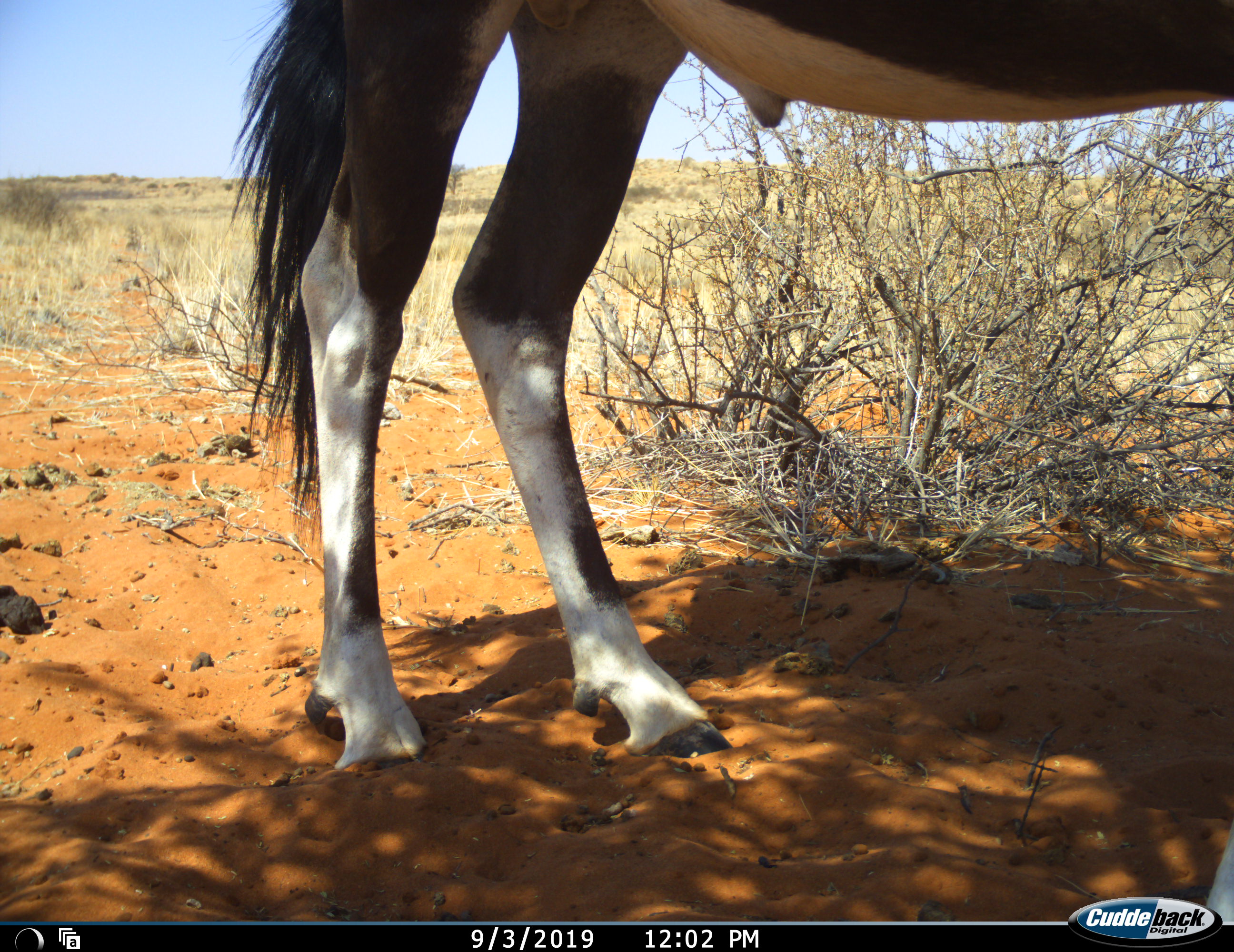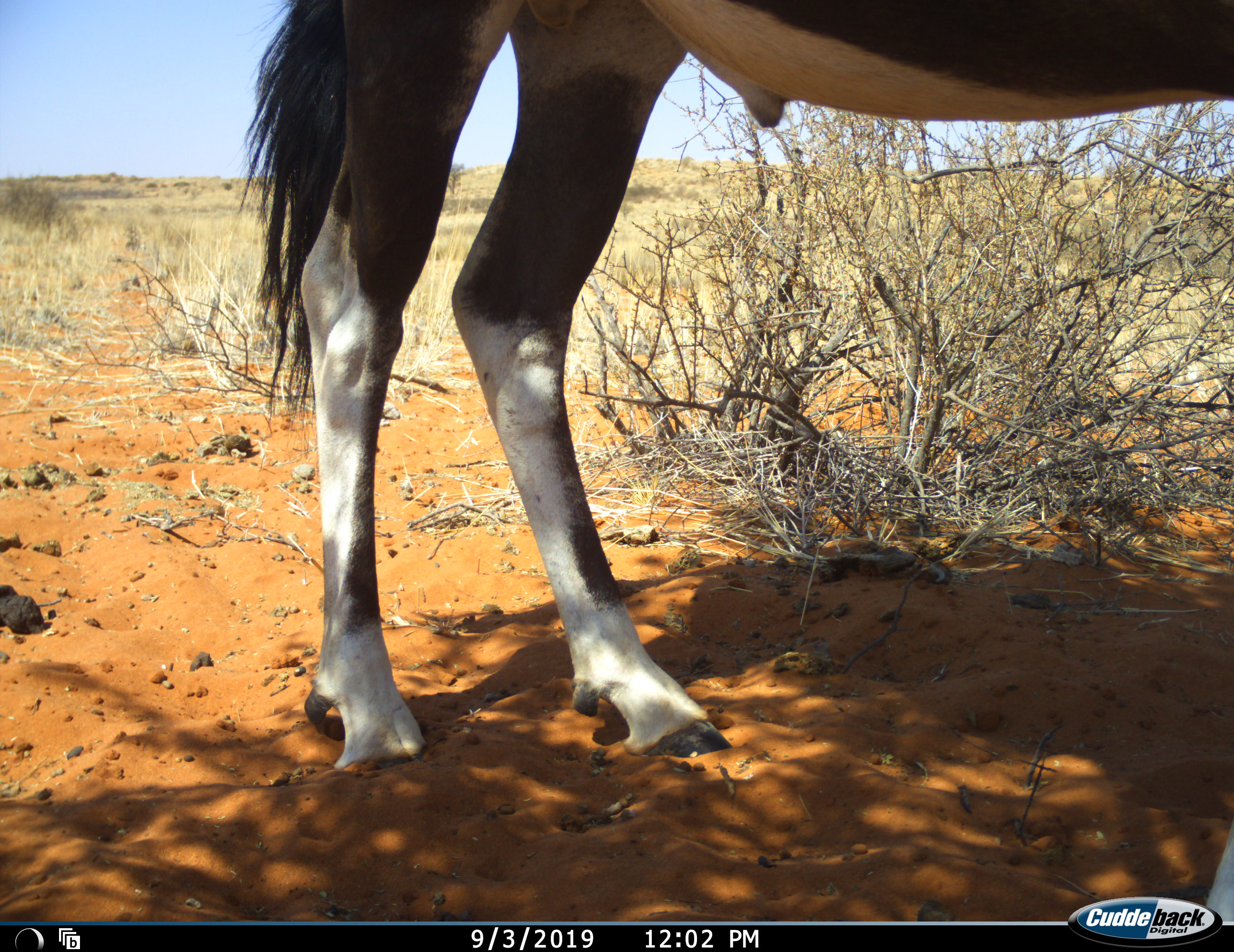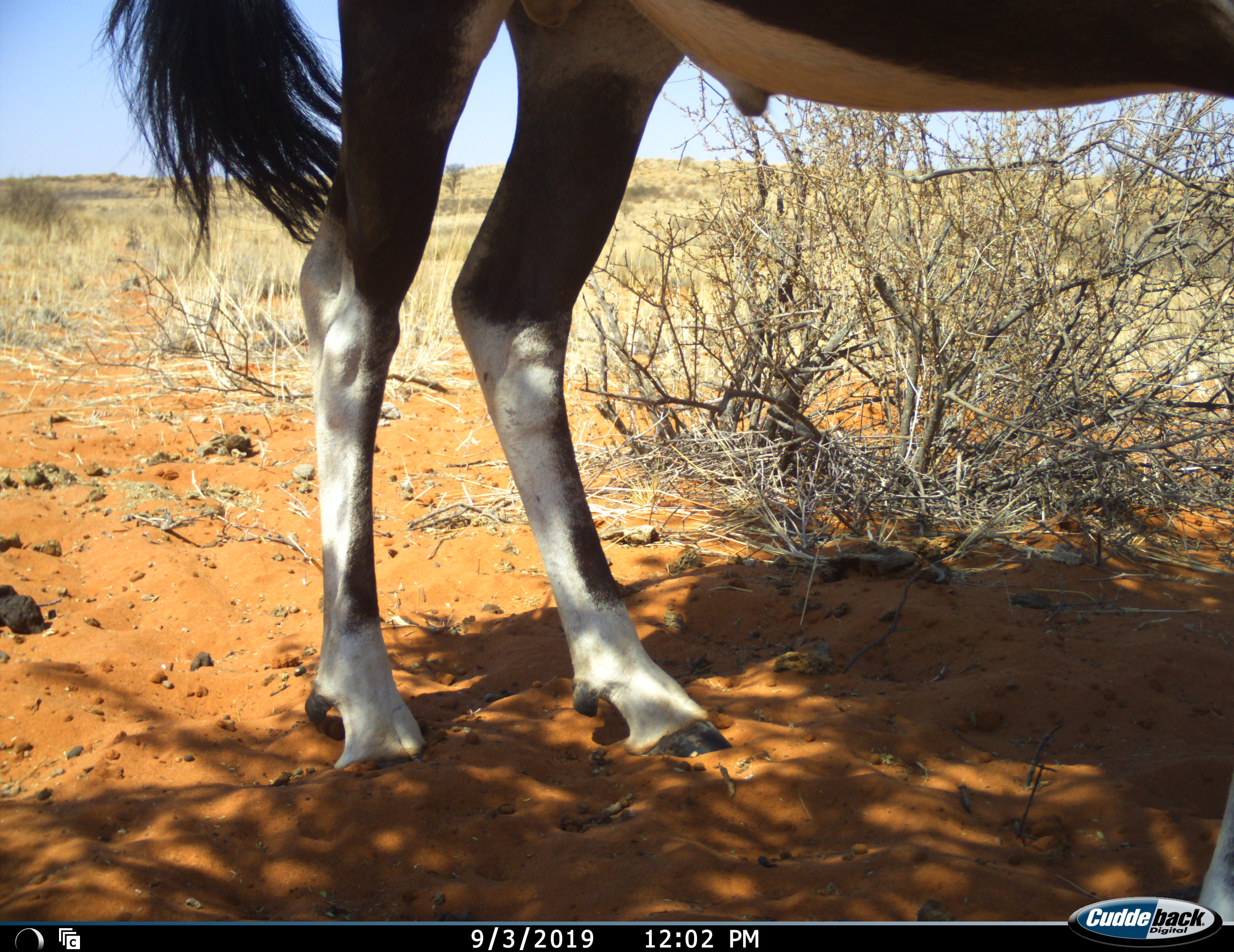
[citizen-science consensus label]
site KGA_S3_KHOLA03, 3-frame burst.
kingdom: Animalia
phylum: Chordata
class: Mammalia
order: Artiodactyla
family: Bovidae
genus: Oryx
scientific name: Oryx gazella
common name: gemsbok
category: oryx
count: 1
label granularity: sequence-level